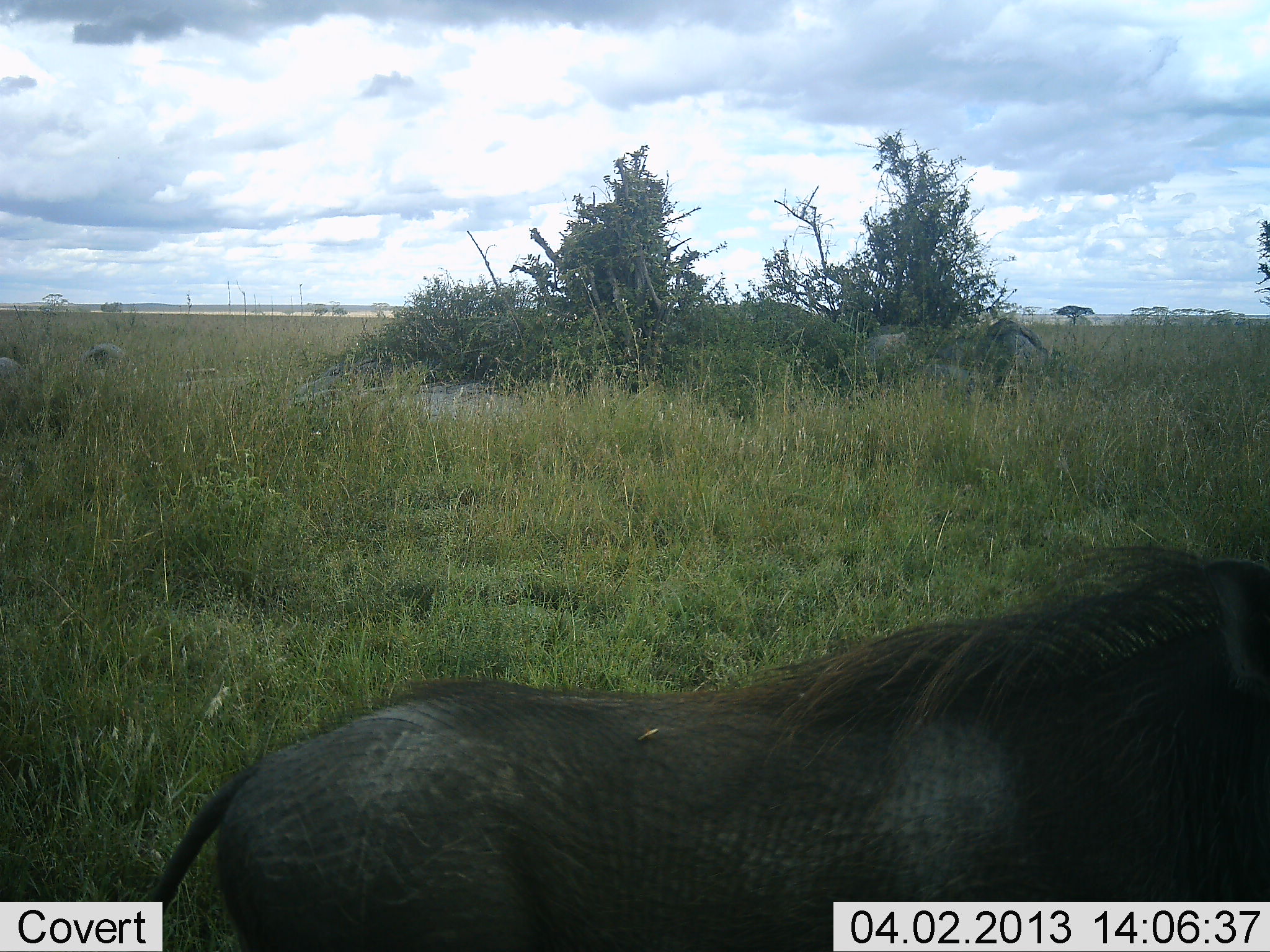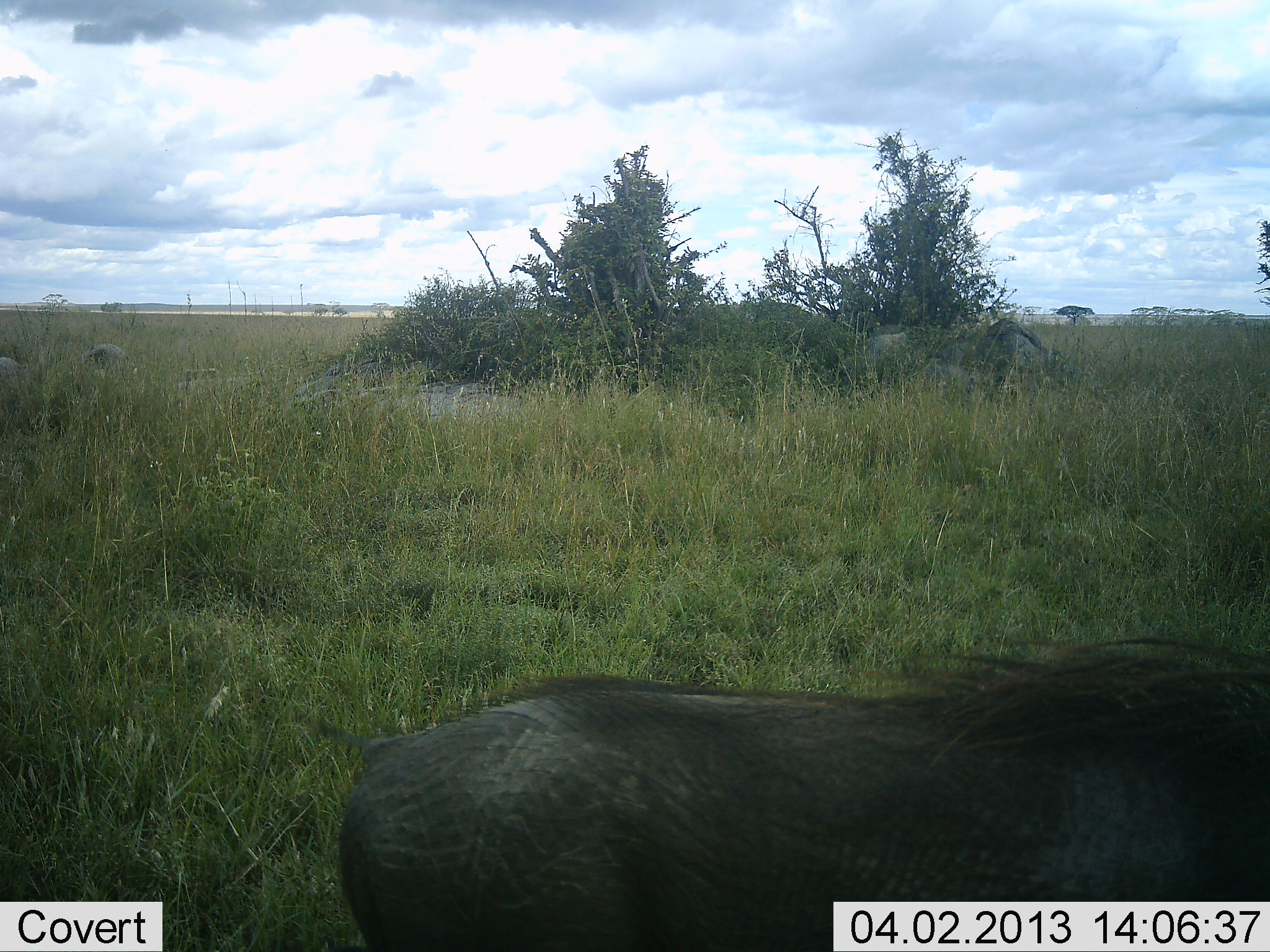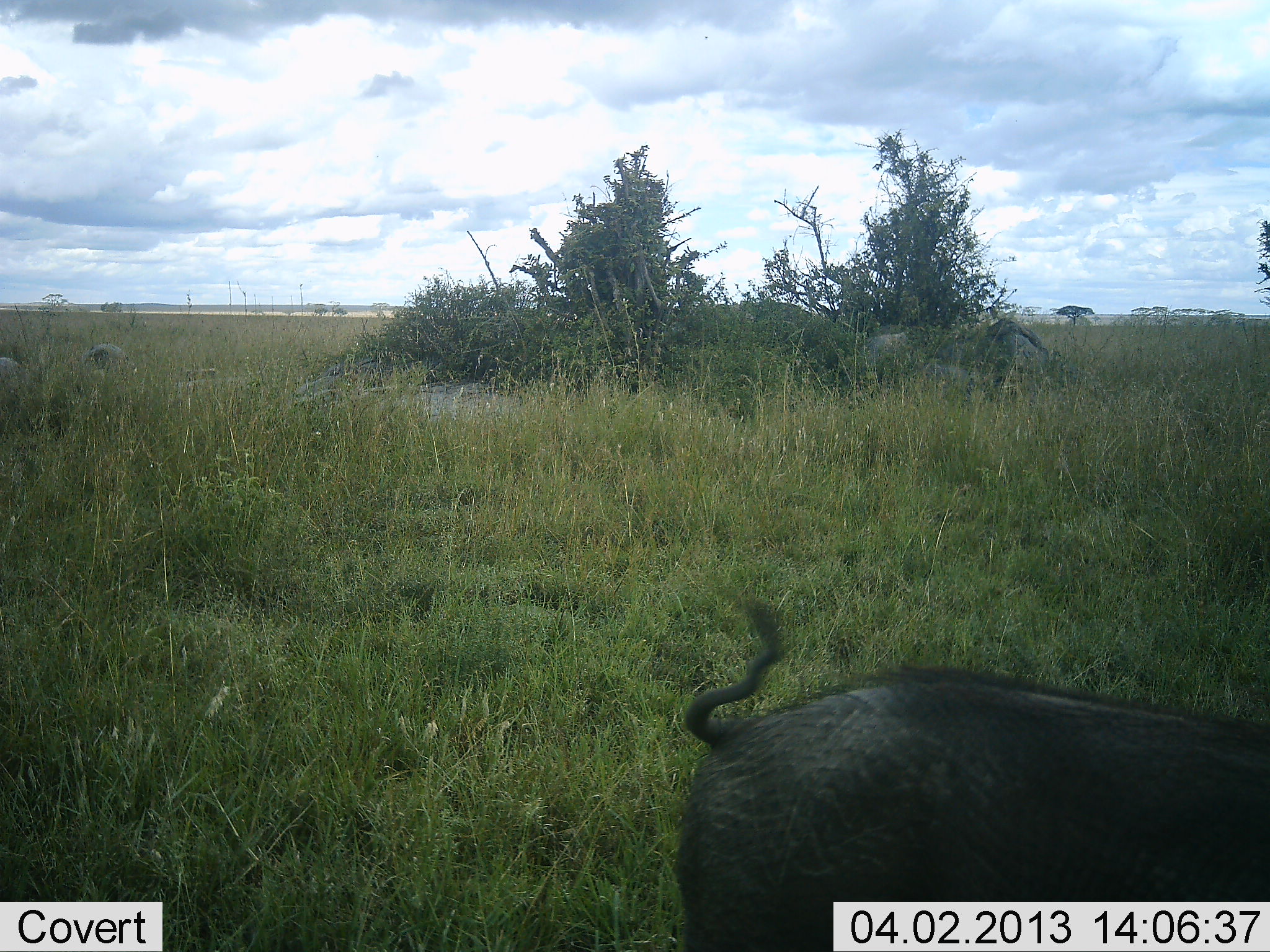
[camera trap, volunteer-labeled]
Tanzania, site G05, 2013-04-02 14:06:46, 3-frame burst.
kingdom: Animalia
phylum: Chordata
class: Mammalia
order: Artiodactyla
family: Suidae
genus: Phacochoerus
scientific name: Phacochoerus africanus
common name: warthog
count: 1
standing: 10%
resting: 0%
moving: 80%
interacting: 0%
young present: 0%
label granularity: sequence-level